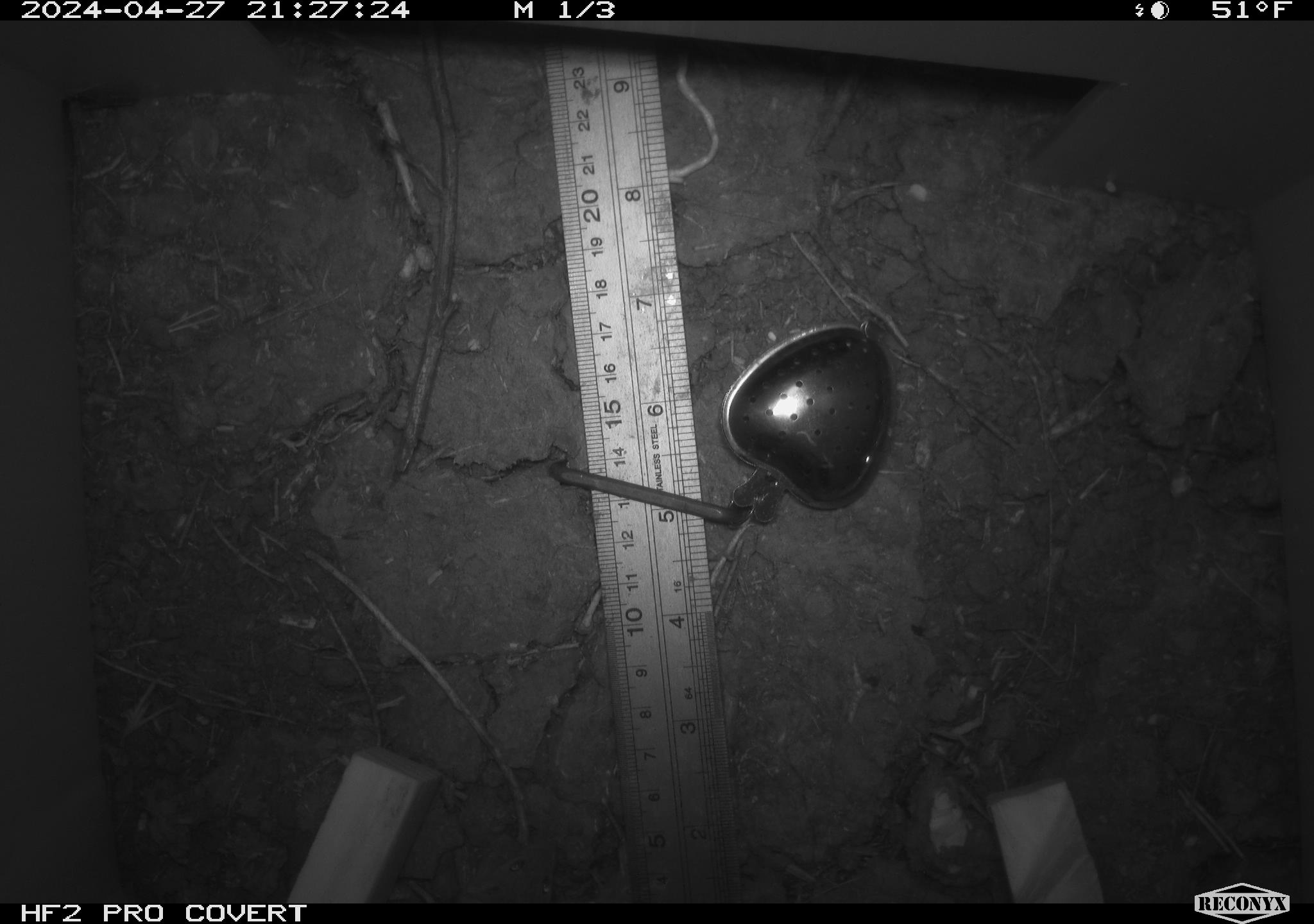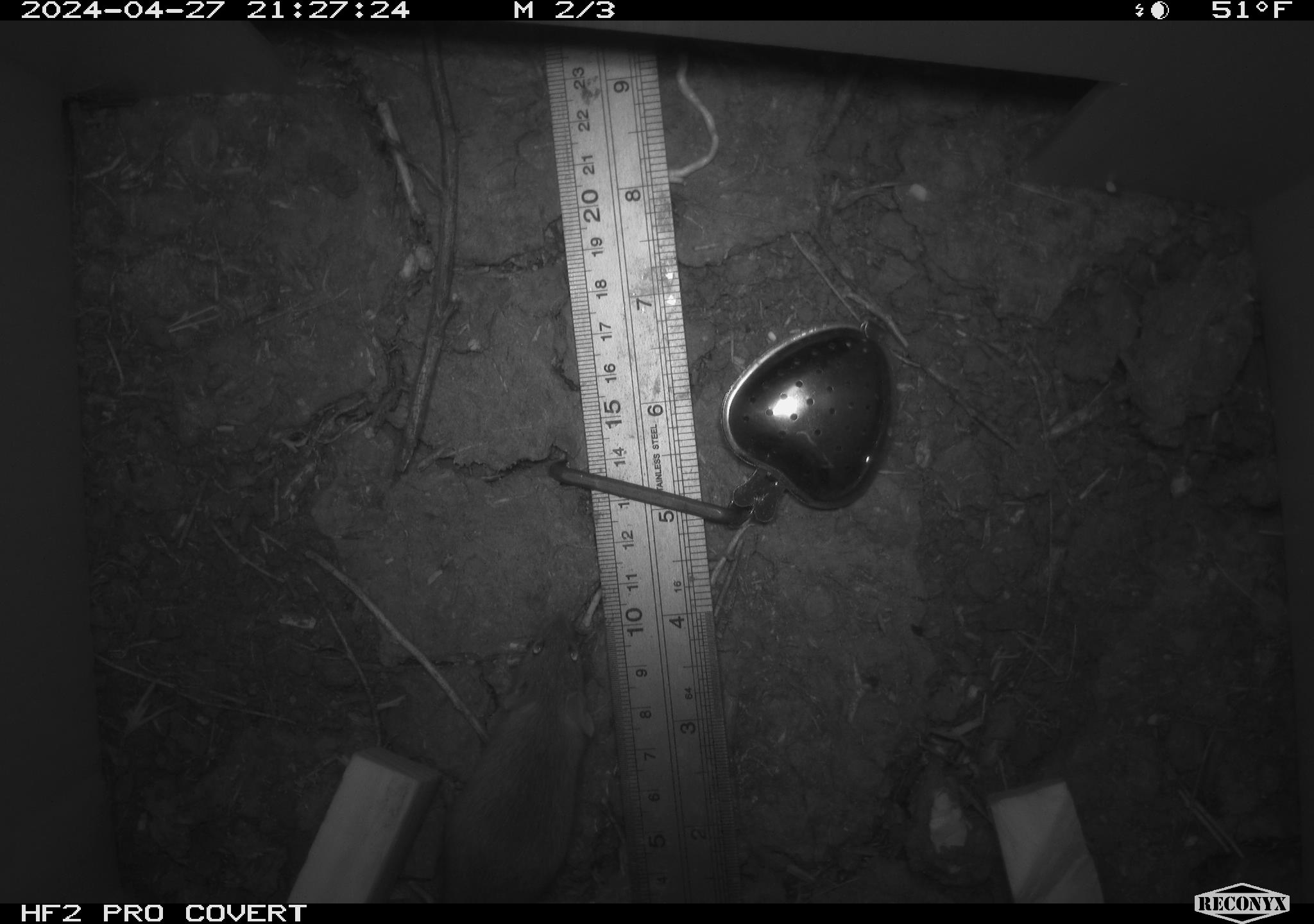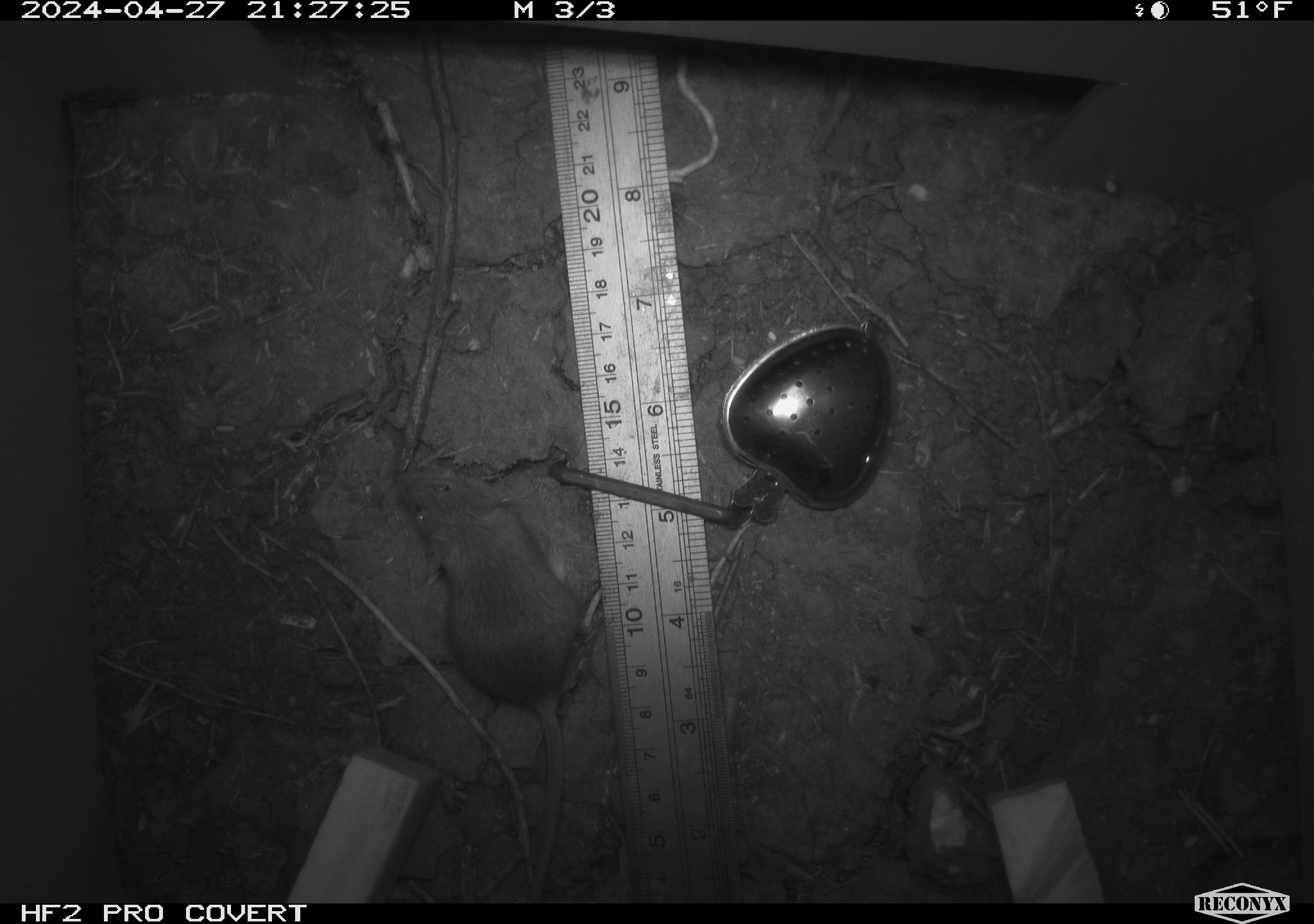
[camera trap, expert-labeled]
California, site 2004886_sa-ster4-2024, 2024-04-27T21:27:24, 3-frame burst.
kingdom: Animalia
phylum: Chordata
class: Mammalia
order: Rodentia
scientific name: Rodentia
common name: mouse species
Mouse species (Rodentia).